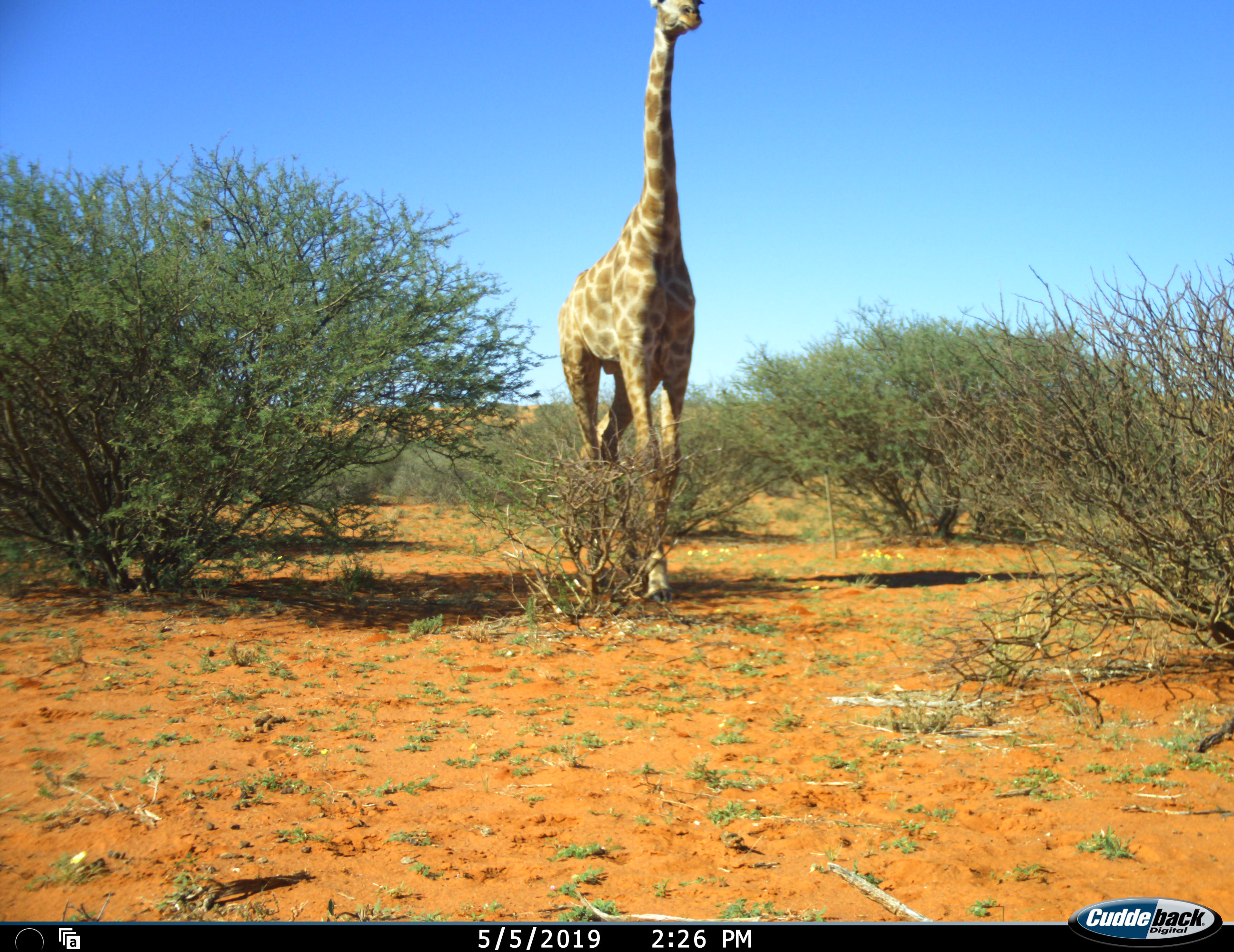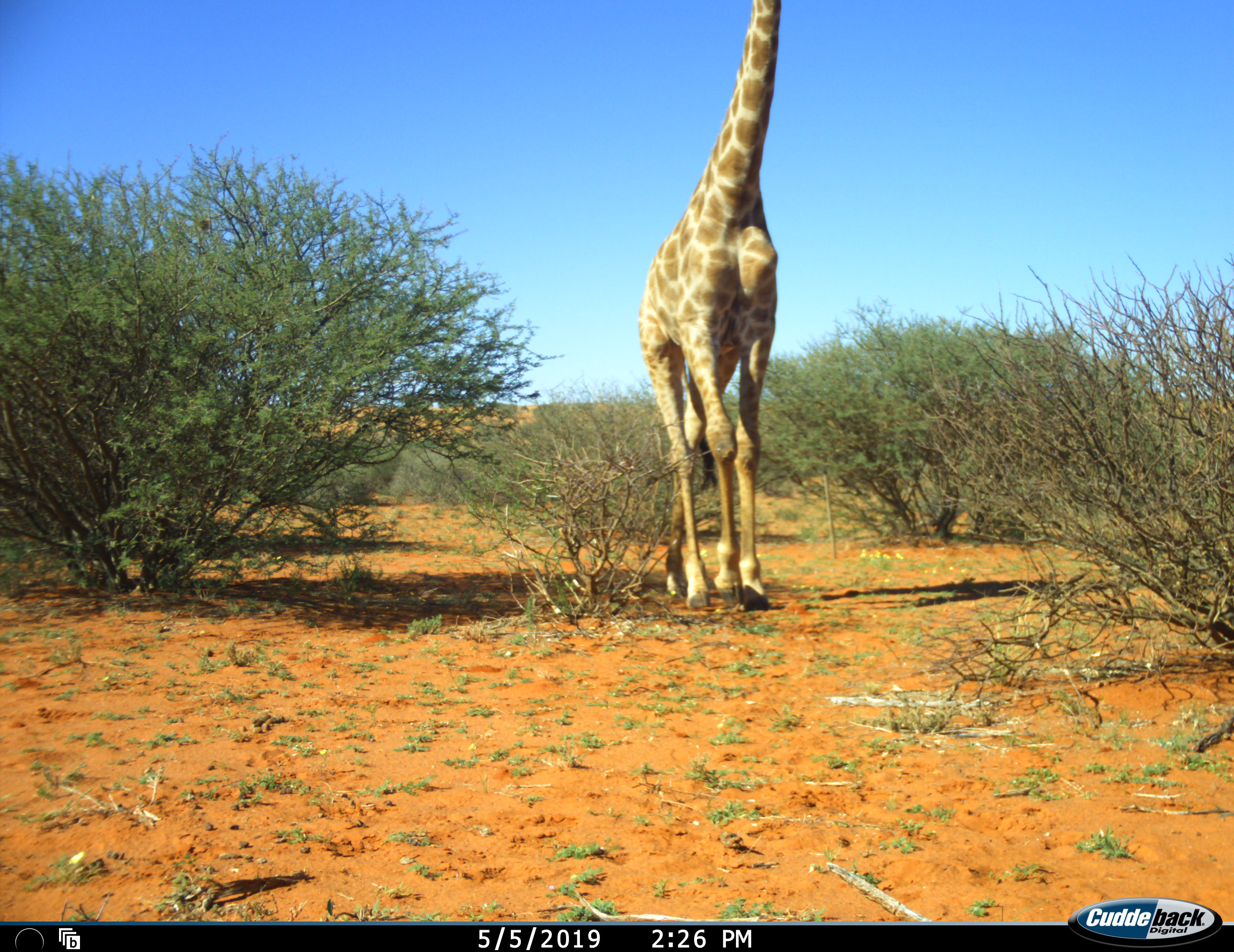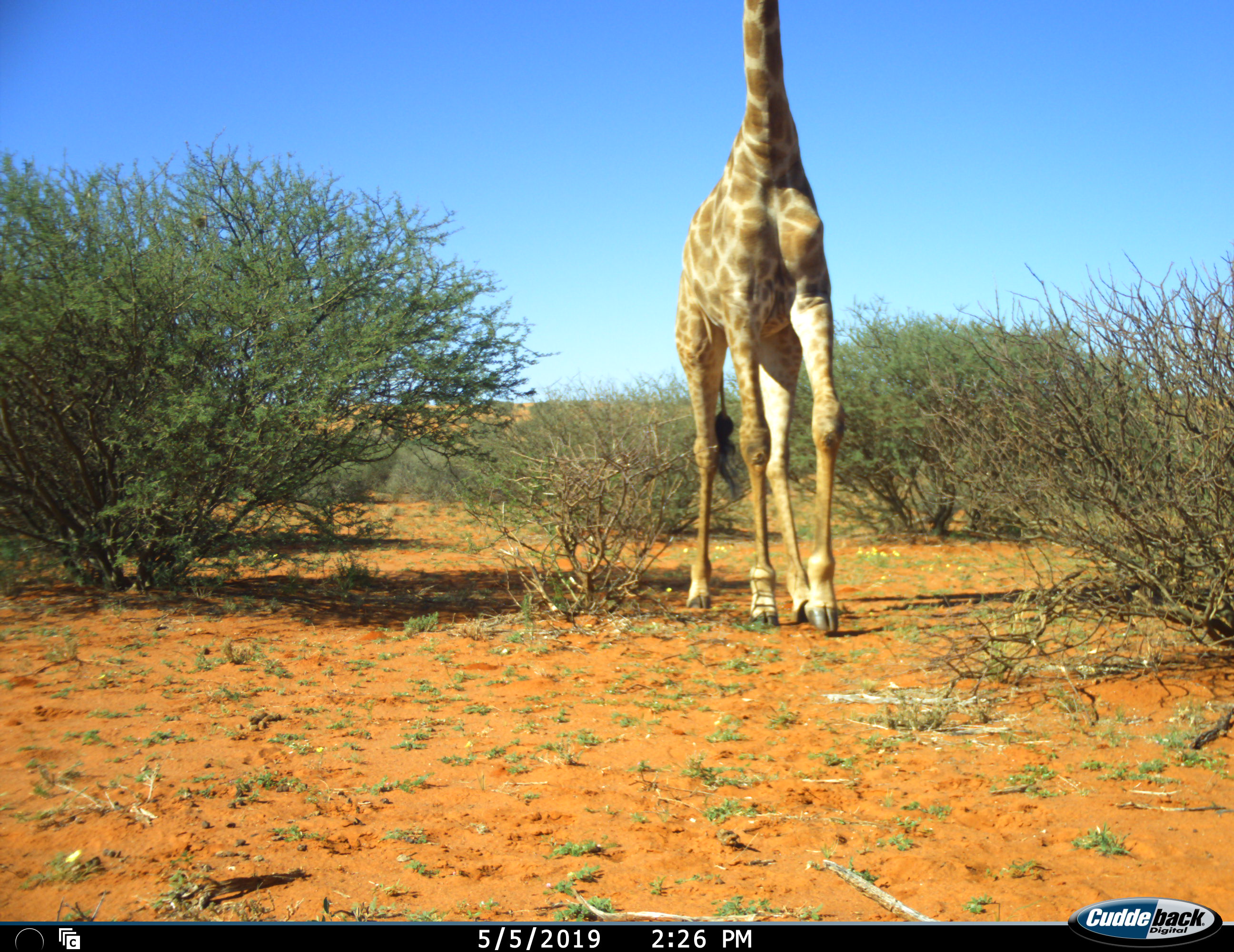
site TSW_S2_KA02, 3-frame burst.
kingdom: Animalia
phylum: Chordata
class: Mammalia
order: Artiodactyla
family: Giraffidae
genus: Giraffa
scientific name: Giraffa camelopardalis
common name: giraffe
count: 1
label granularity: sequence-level